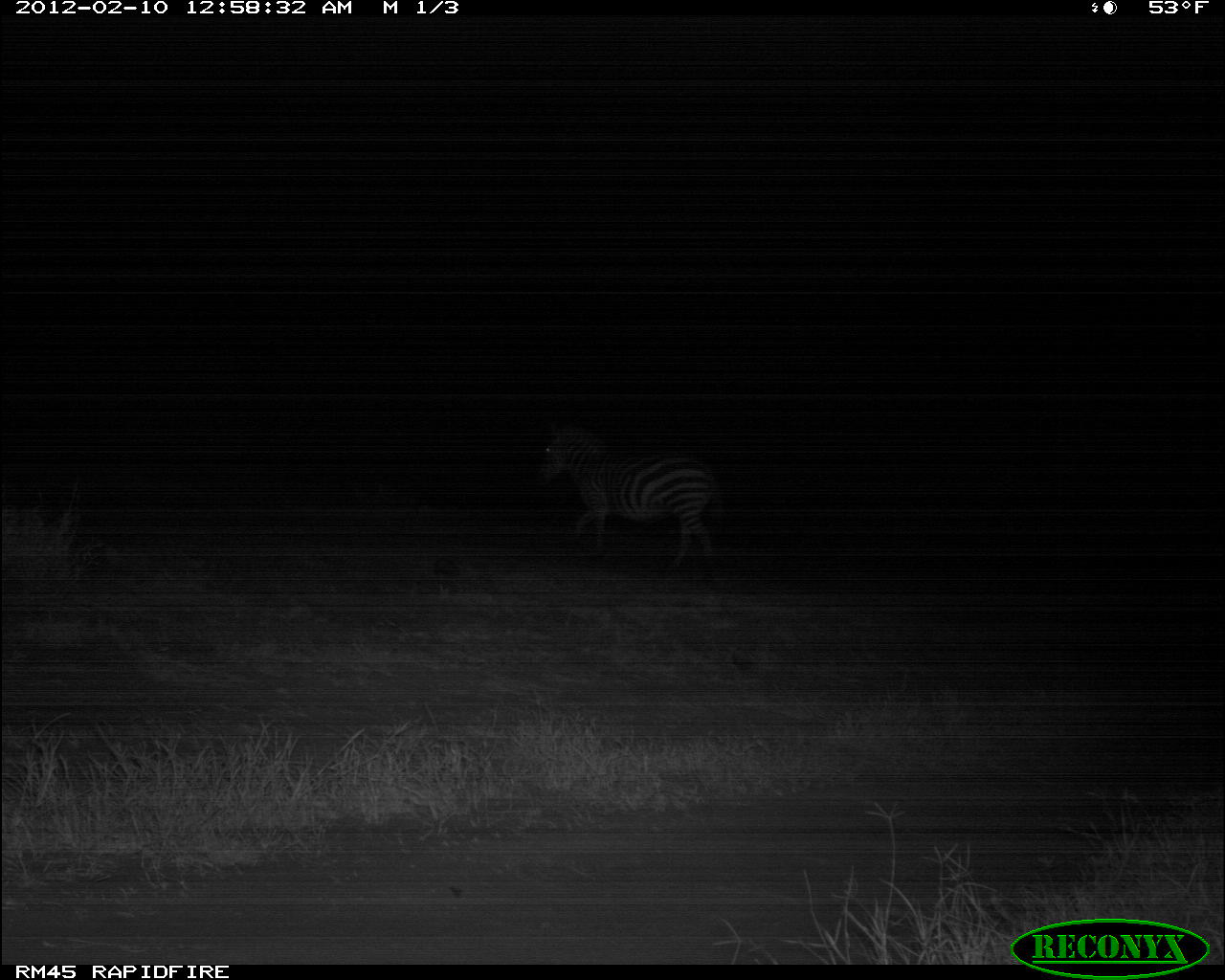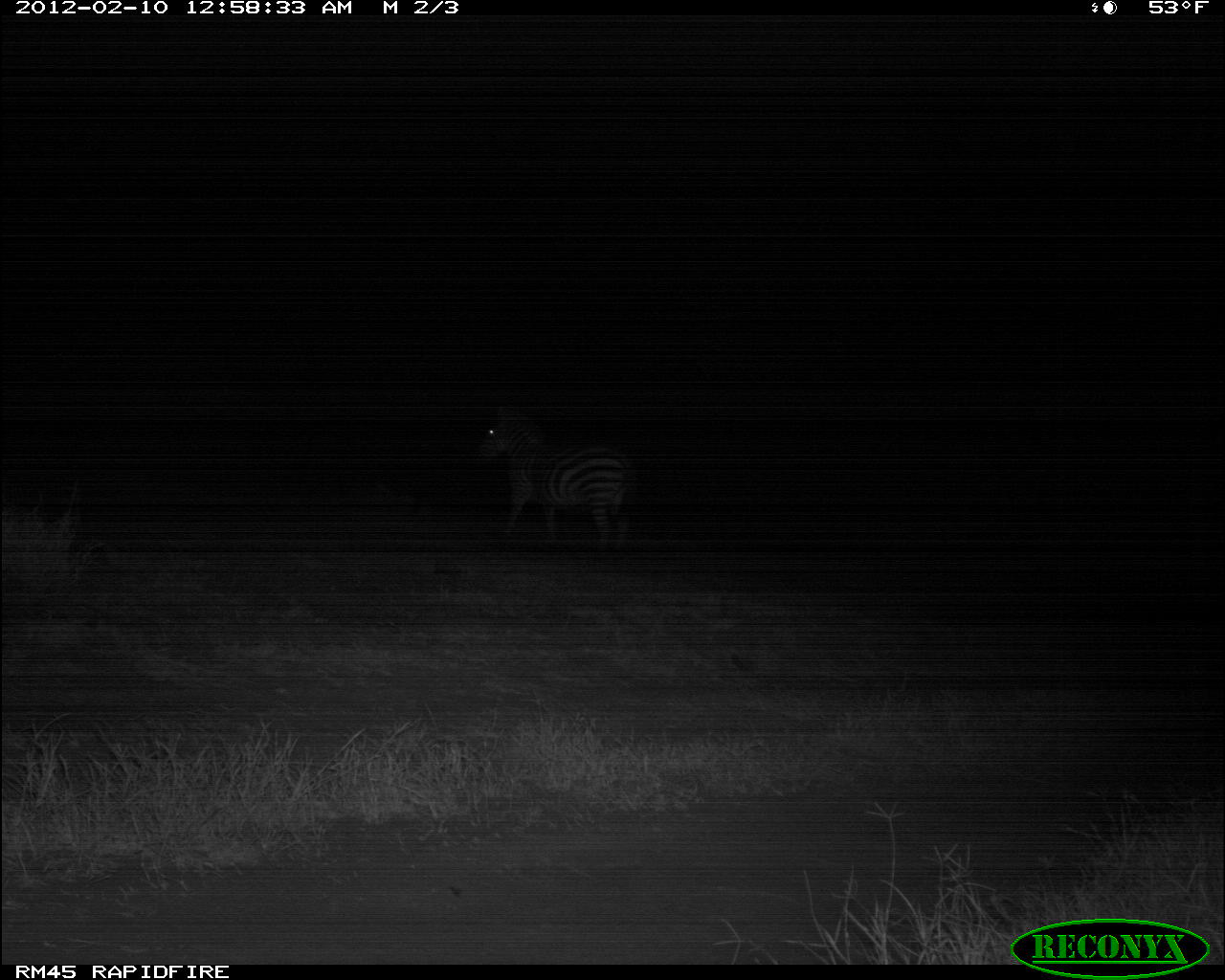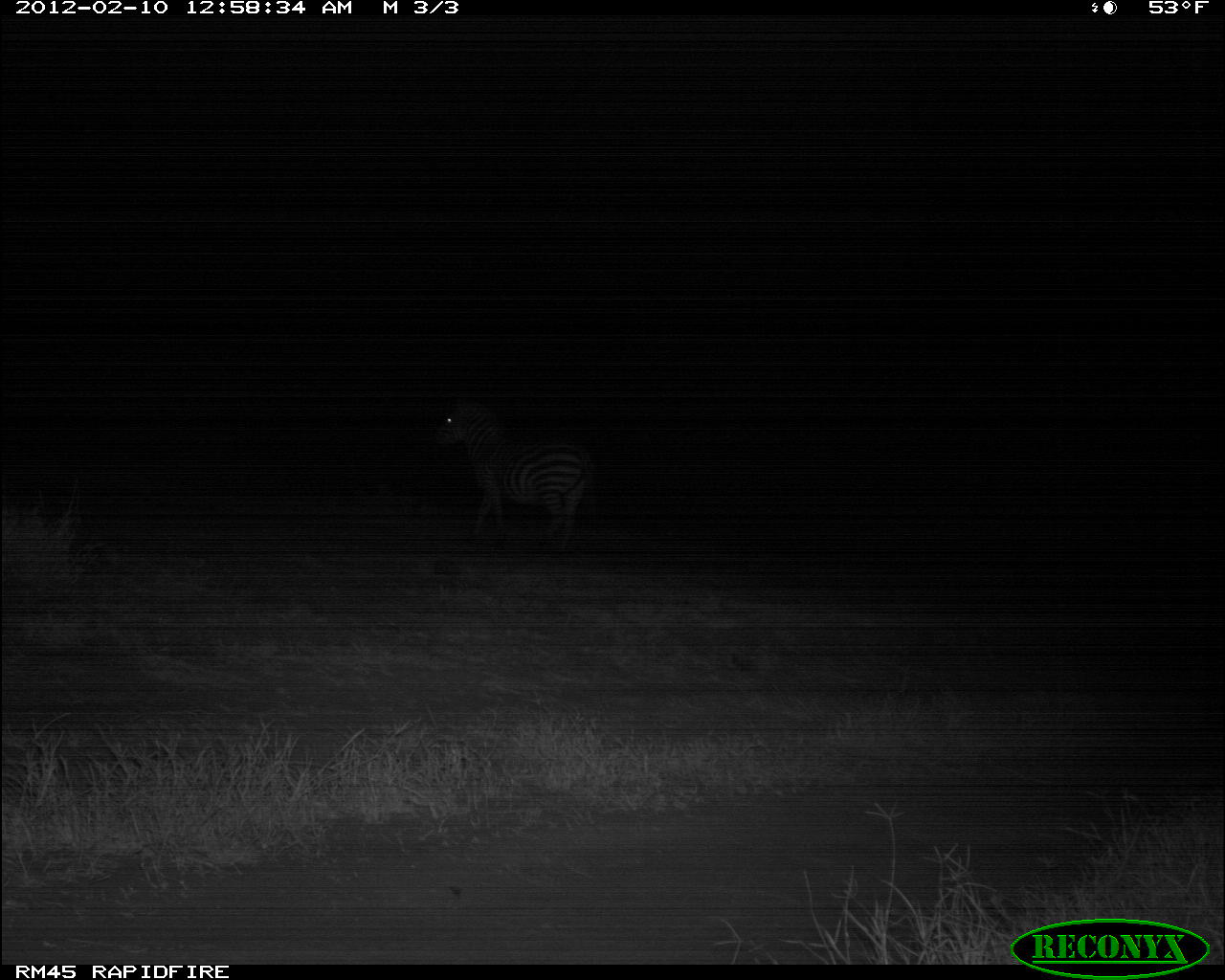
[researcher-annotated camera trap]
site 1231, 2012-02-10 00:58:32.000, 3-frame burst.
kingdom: Animalia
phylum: Chordata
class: Mammalia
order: Perissodactyla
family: Equidae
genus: Equus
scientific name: Equus quagga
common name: plains zebra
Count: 1.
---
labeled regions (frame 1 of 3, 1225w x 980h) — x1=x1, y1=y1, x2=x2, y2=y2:
equus quagga: x1=539, y1=421, x2=724, y2=562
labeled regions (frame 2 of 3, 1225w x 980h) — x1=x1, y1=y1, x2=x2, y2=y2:
equus quagga: x1=478, y1=407, x2=639, y2=554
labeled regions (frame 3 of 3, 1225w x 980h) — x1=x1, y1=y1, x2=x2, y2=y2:
equus quagga: x1=434, y1=401, x2=597, y2=557